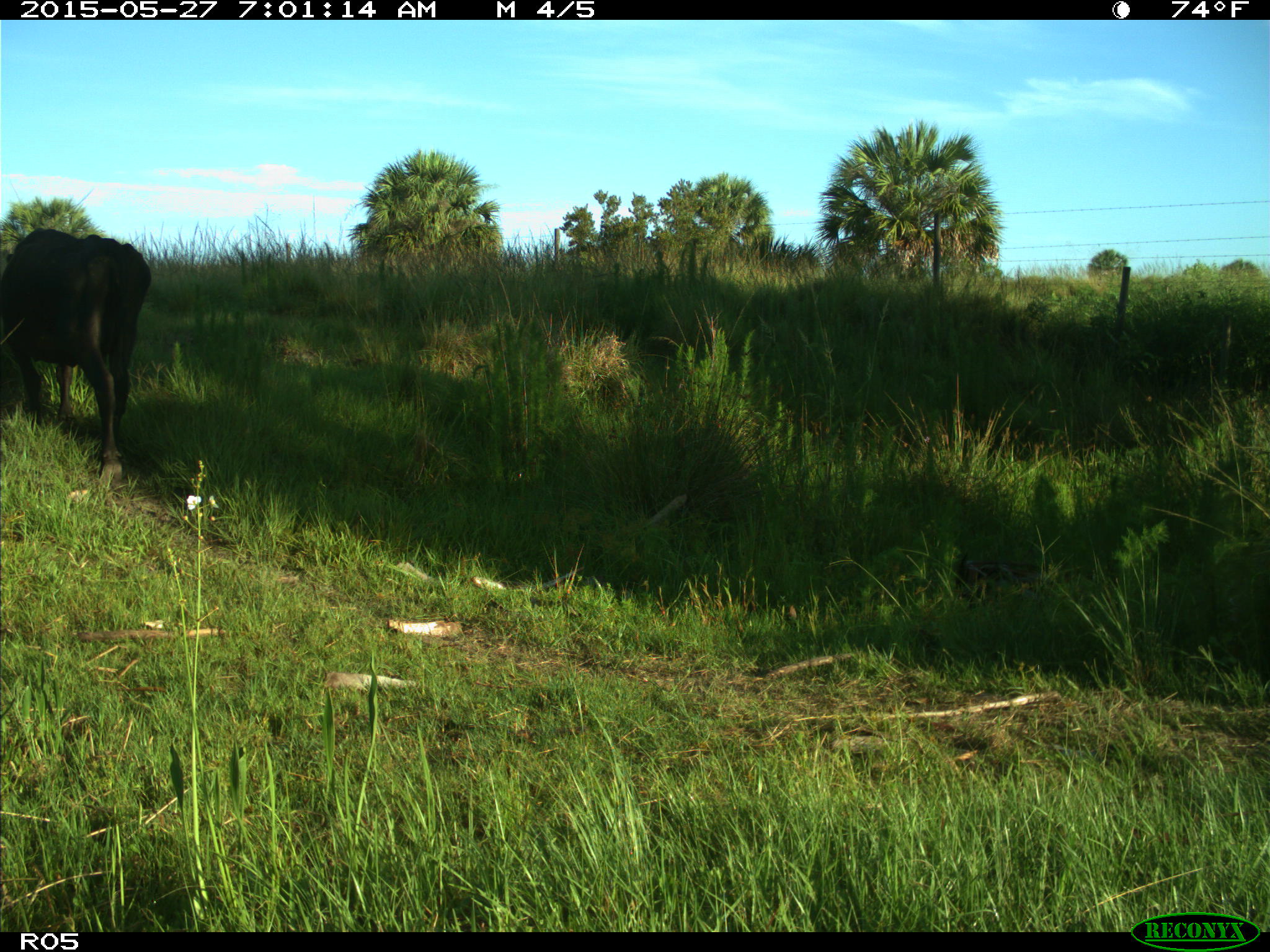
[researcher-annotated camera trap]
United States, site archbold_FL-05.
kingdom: Animalia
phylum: Chordata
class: Mammalia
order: Artiodactyla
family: Bovidae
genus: Bos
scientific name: Bos taurus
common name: domestic cow